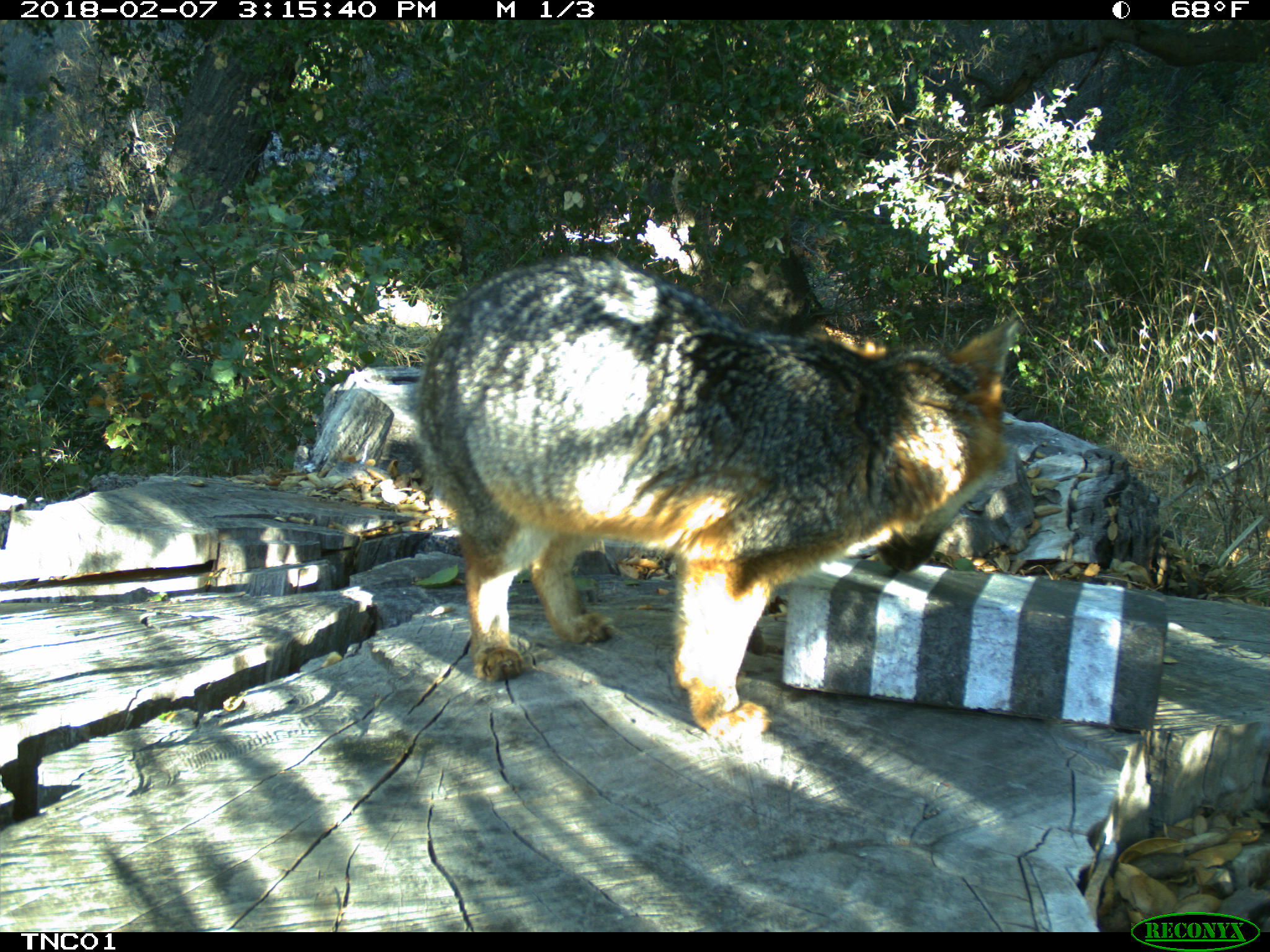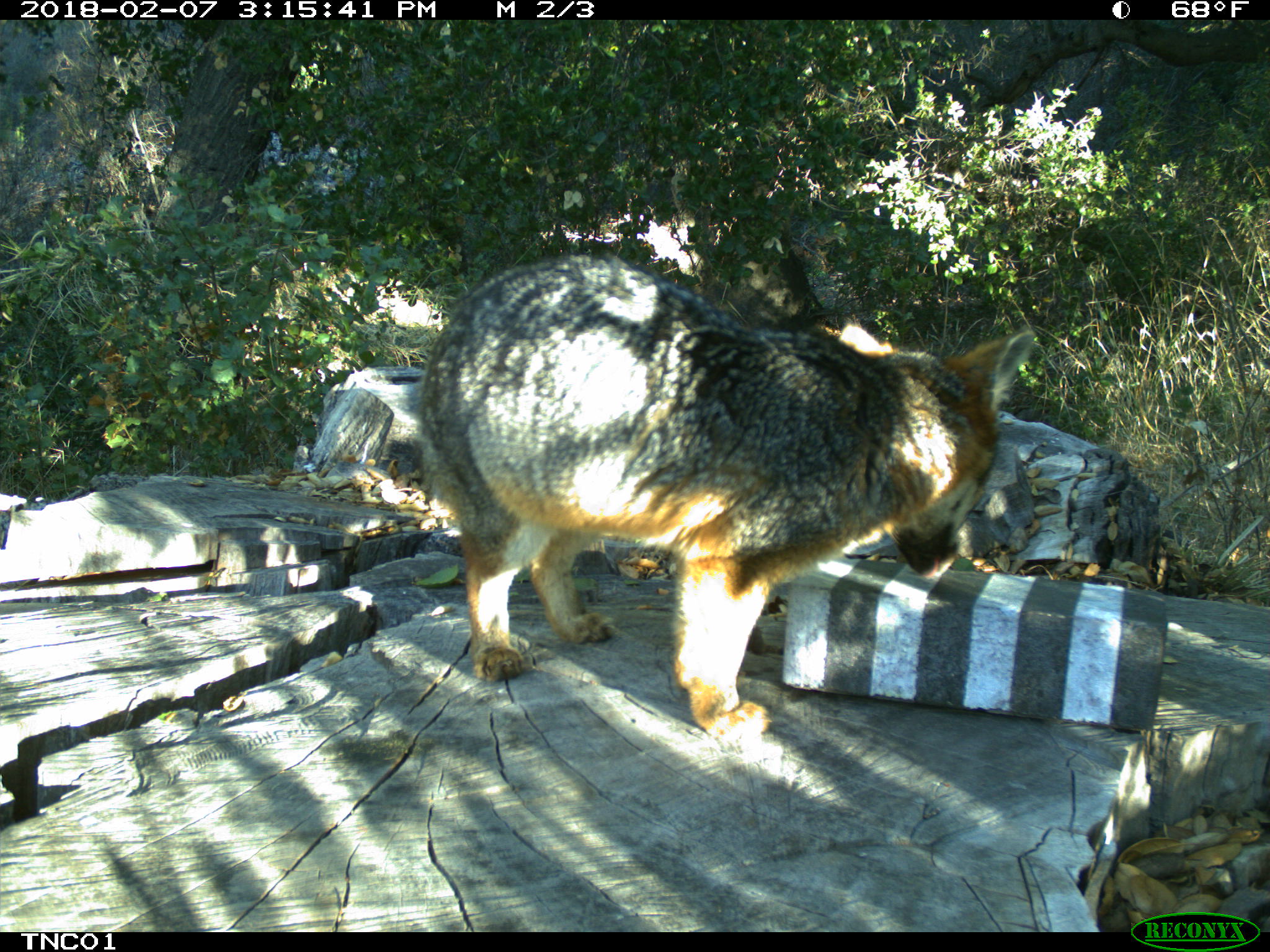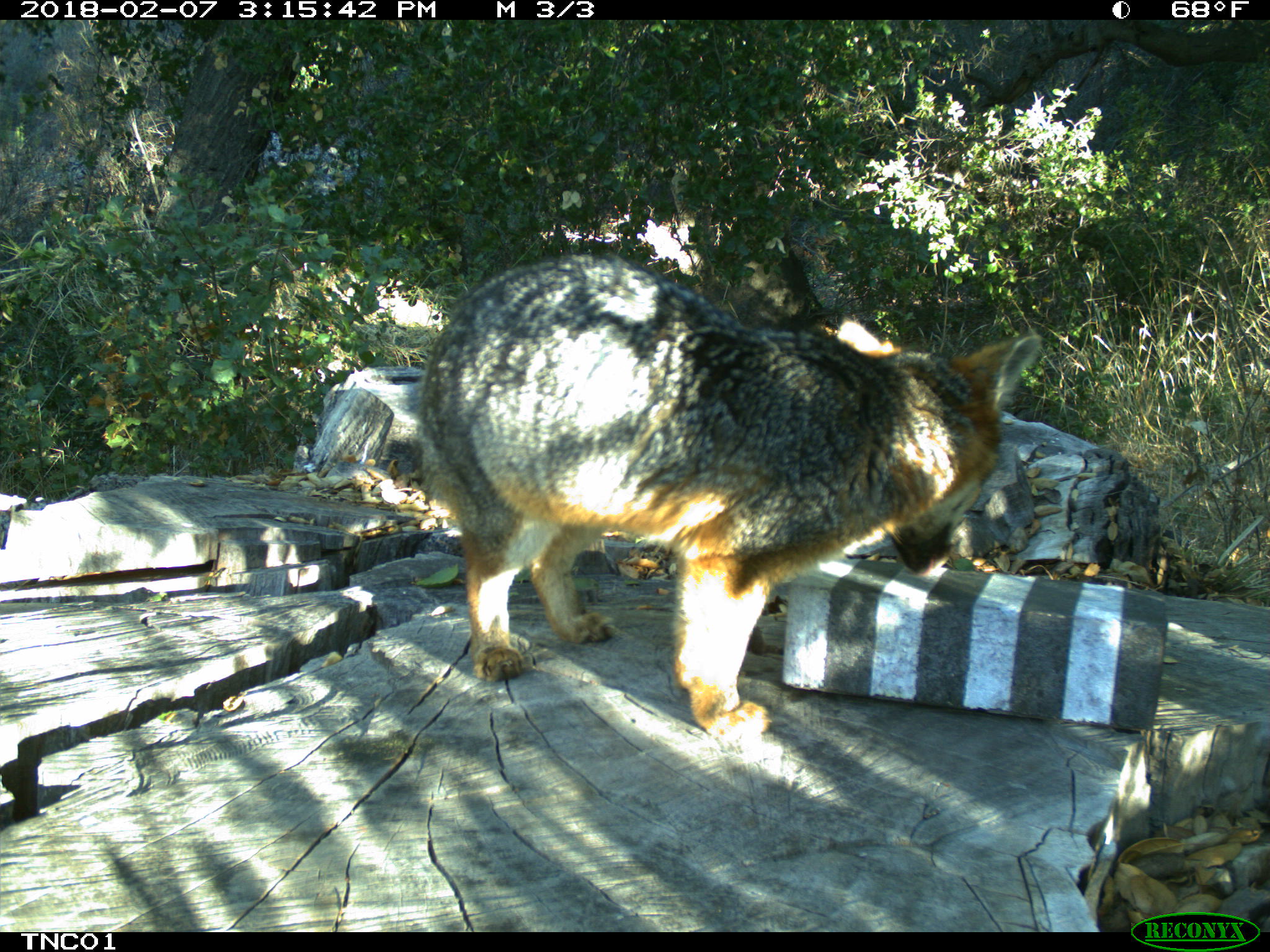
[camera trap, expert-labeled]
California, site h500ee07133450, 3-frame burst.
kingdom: Animalia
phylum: Chordata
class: Mammalia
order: Carnivora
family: Canidae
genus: Urocyon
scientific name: Urocyon littoralis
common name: island fox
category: fox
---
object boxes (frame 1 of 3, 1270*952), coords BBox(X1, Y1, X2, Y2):
fox: BBox(417, 253, 1019, 750)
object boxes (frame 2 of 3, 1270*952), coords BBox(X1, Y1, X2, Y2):
fox: BBox(420, 253, 1034, 743)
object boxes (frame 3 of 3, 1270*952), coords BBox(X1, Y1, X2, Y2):
fox: BBox(416, 252, 1041, 752)